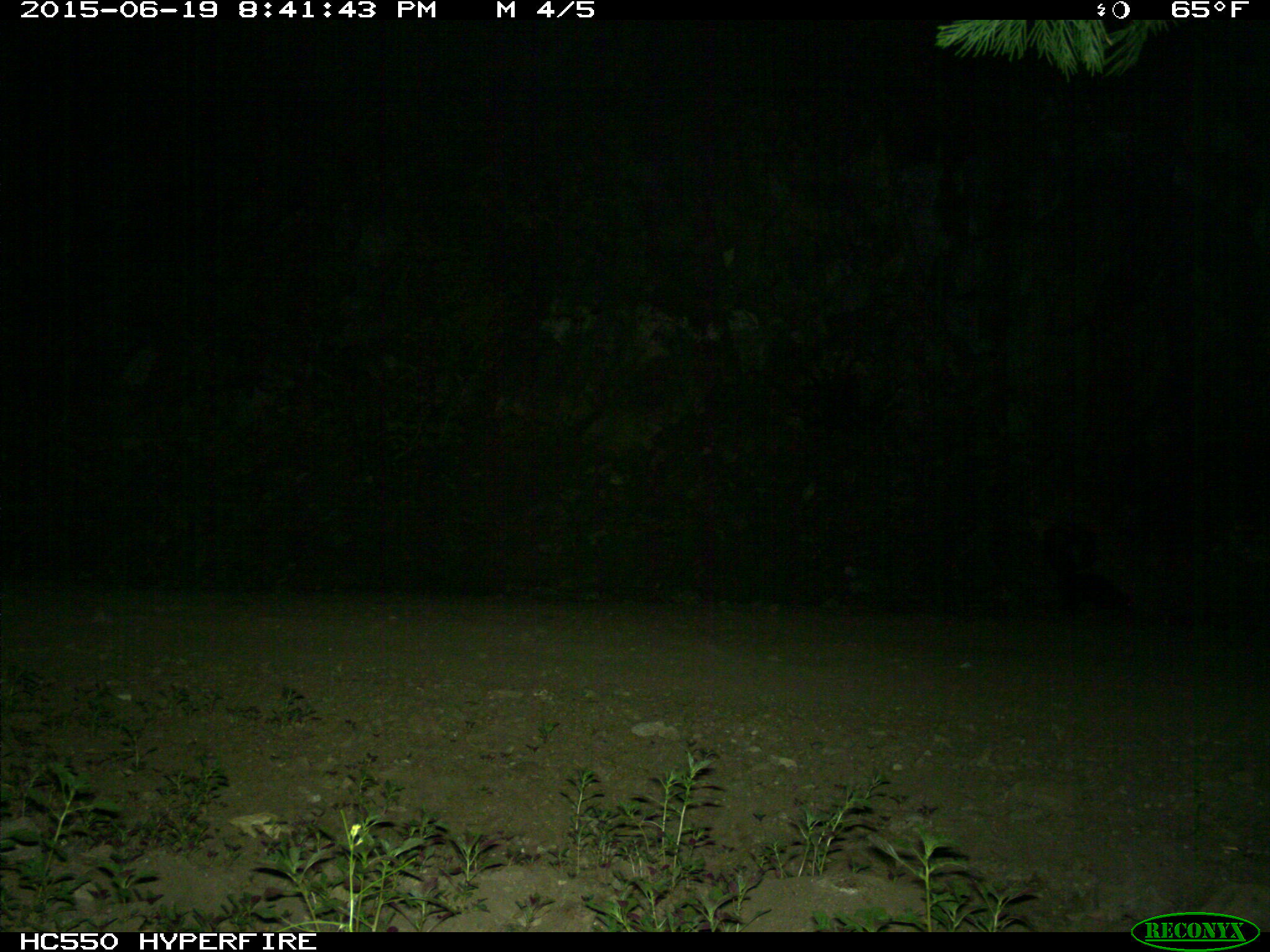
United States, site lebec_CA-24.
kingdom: Animalia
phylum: Chordata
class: Mammalia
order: Carnivora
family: Mephitidae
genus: Mephitis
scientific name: Mephitis mephitis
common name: striped skunk